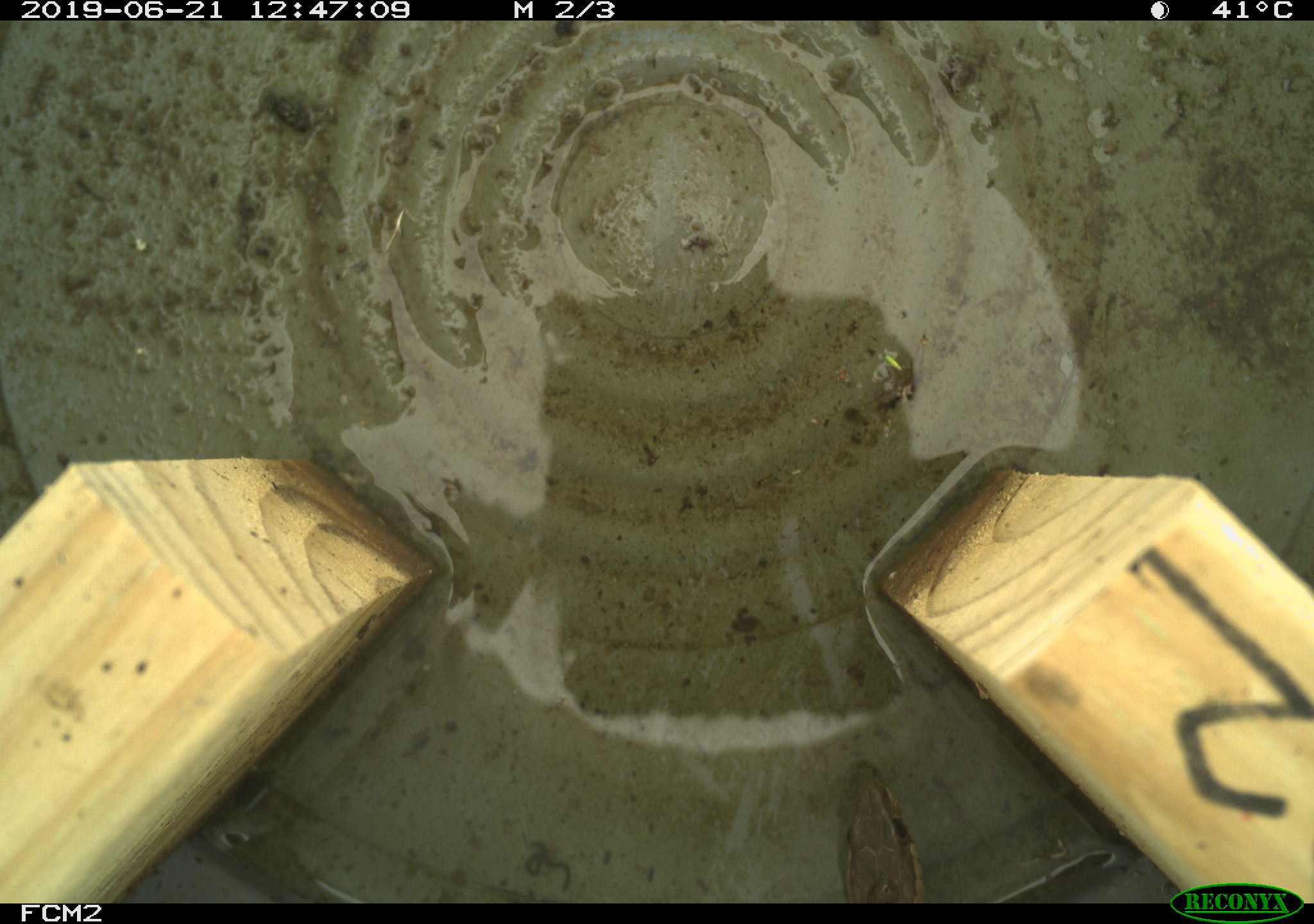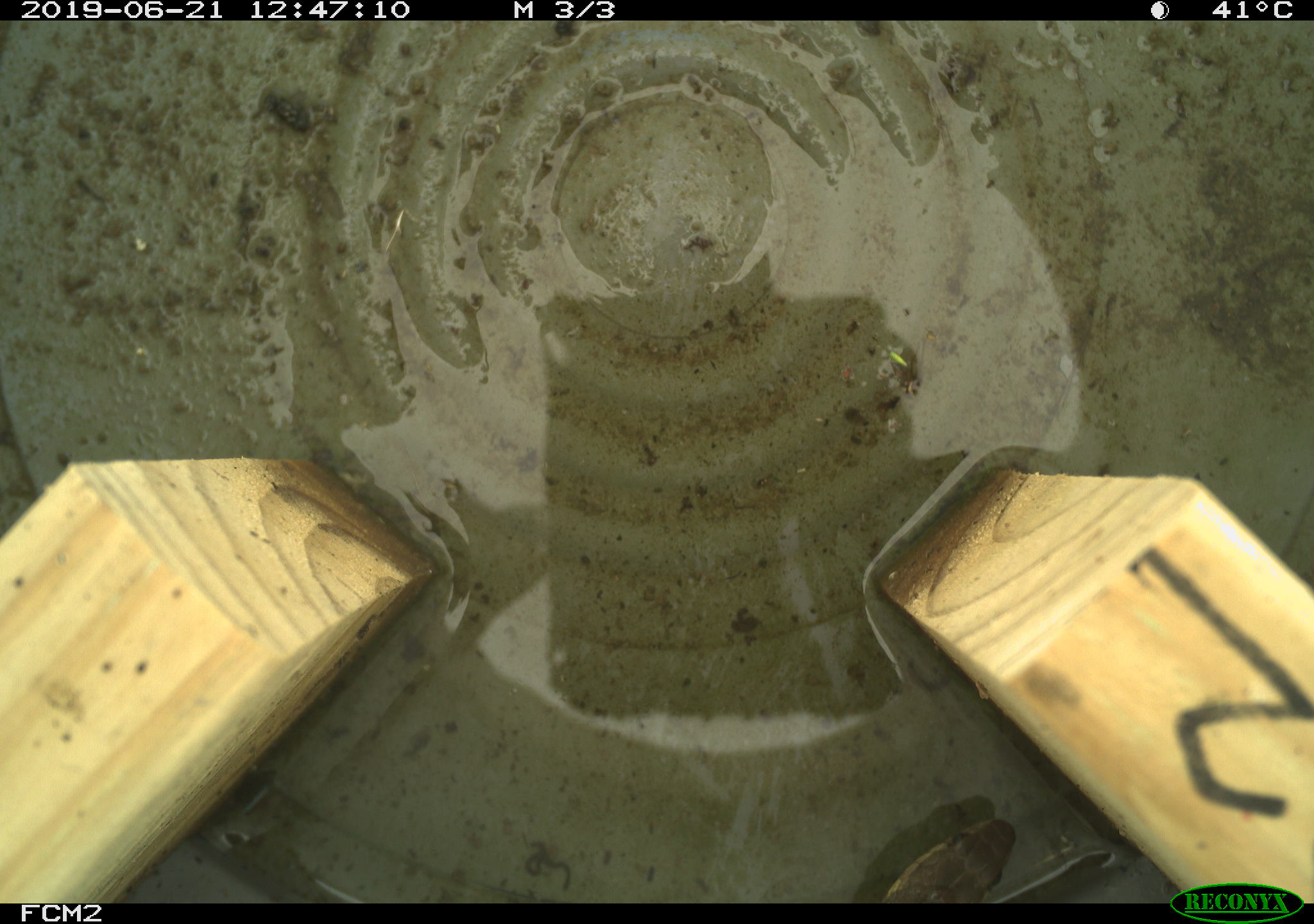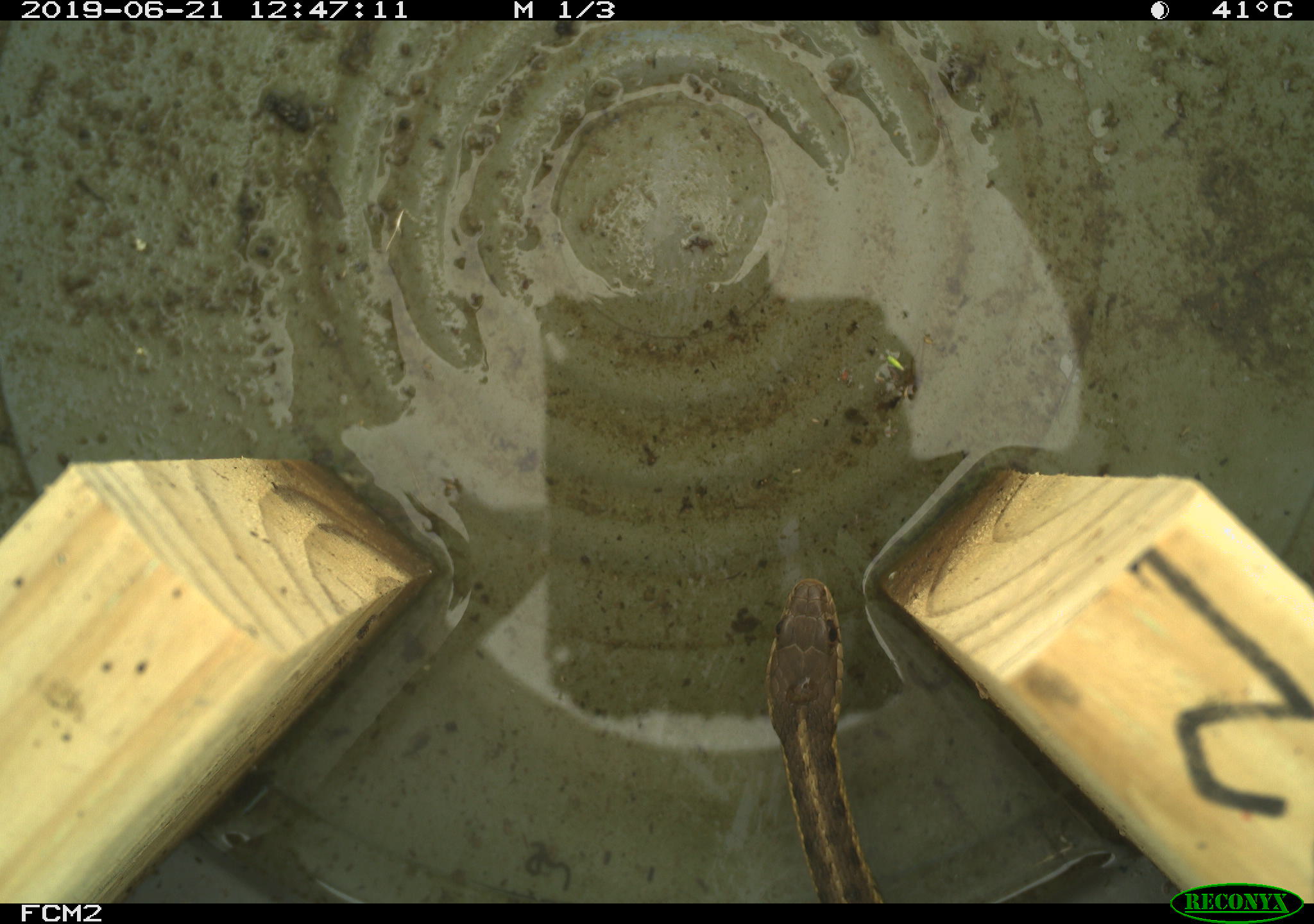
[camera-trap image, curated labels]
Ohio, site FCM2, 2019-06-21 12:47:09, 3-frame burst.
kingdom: Animalia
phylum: Chordata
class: Reptilia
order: Squamata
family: Colubridae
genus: Thamnophis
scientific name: Thamnophis sirtalis sirtalis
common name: eastern gartersnake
Eastern gartersnake (Thamnophis sirtalis sirtalis).